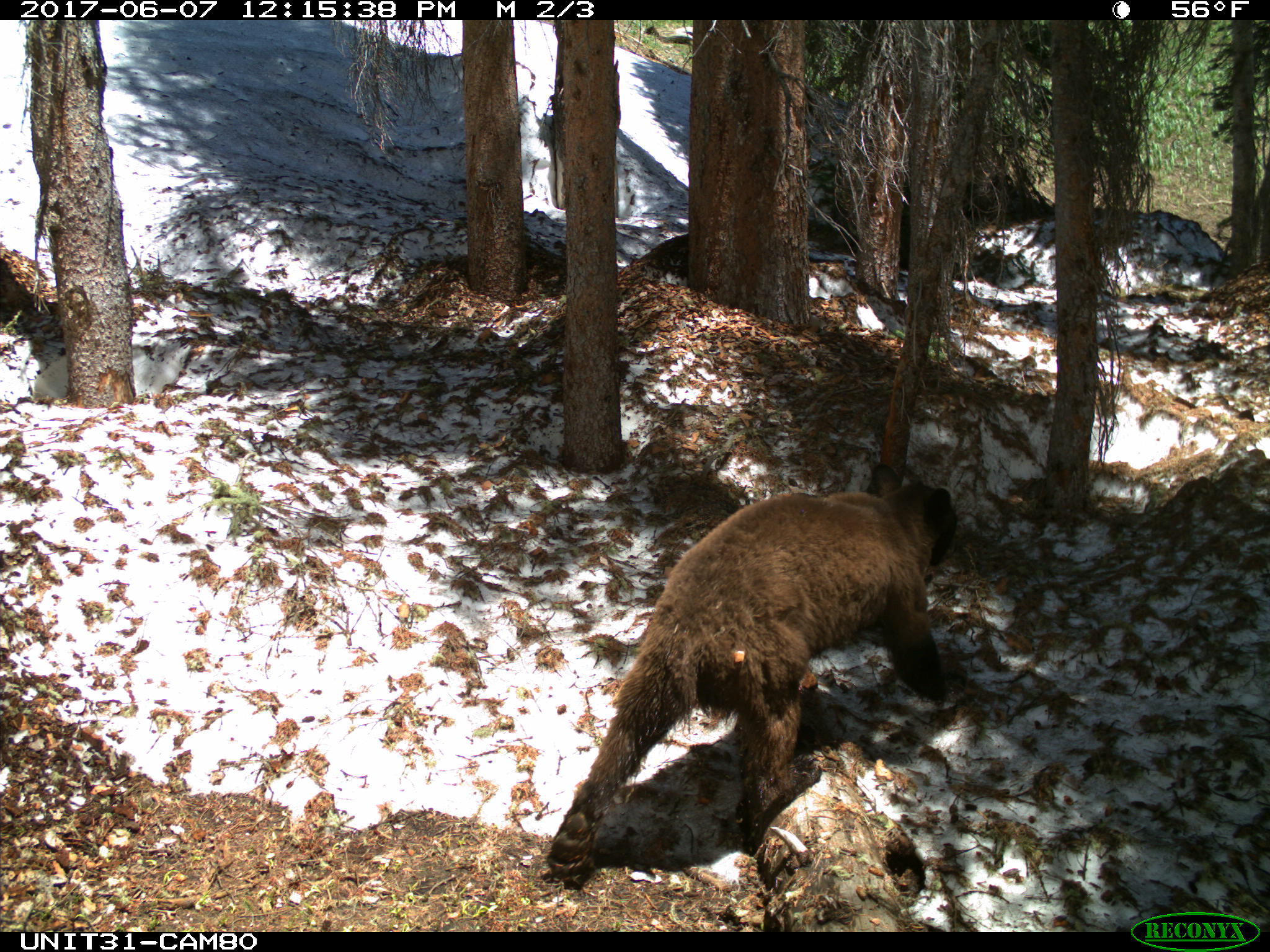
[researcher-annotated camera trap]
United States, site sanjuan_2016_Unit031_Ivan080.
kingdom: Animalia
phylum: Chordata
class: Mammalia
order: Carnivora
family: Ursidae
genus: Ursus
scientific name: Ursus americanus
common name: american black bear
Ursus americanus (american black bear).